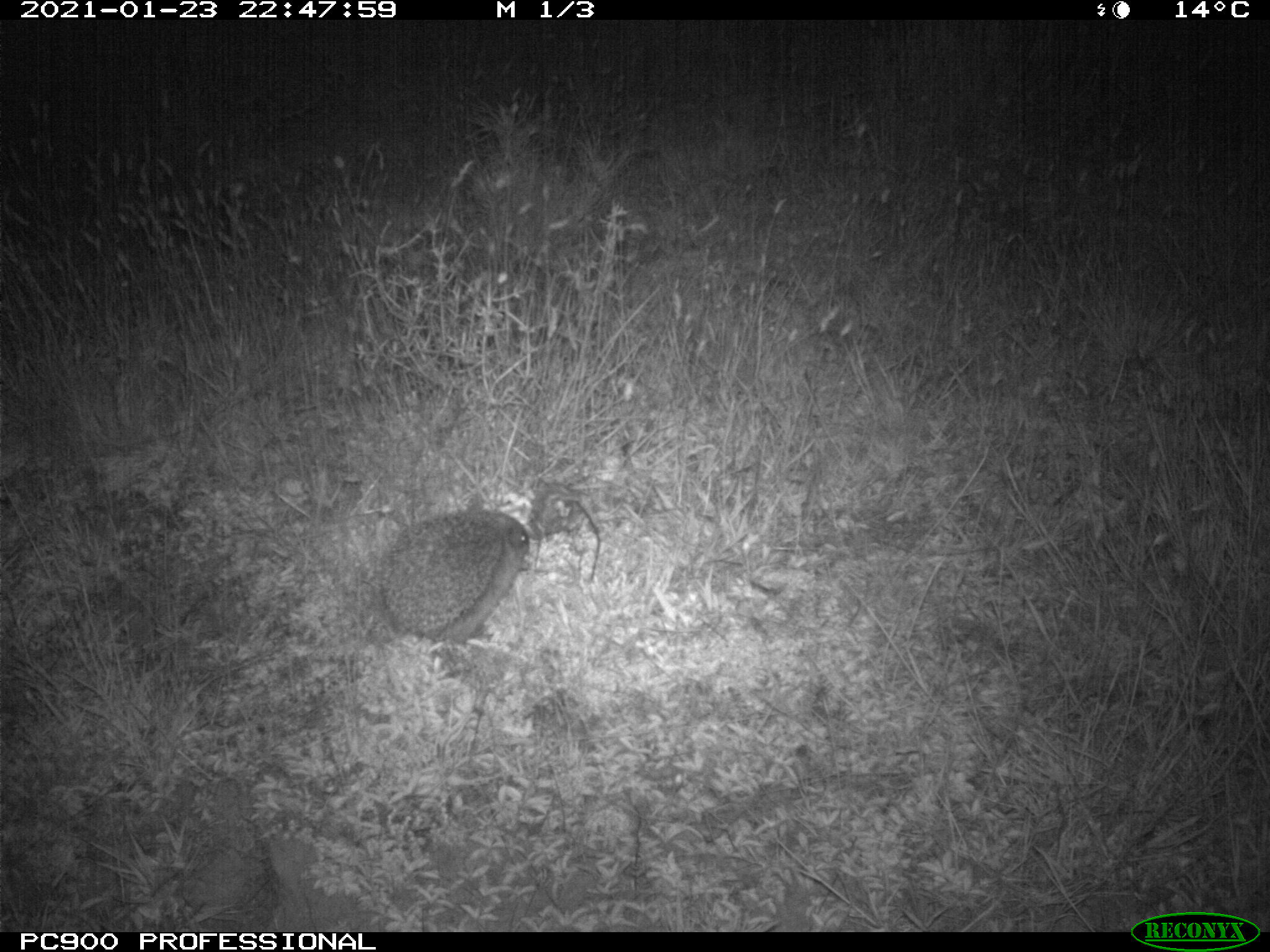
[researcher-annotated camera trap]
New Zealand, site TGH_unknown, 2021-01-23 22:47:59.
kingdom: Animalia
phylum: Chordata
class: Mammalia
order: Eulipotyphla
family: Erinaceidae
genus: Erinaceus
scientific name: Erinaceus europaeus europaeus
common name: european hedgehog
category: hedgehog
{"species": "hedgehog (european hedgehog) (Erinaceus europaeus europaeus)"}